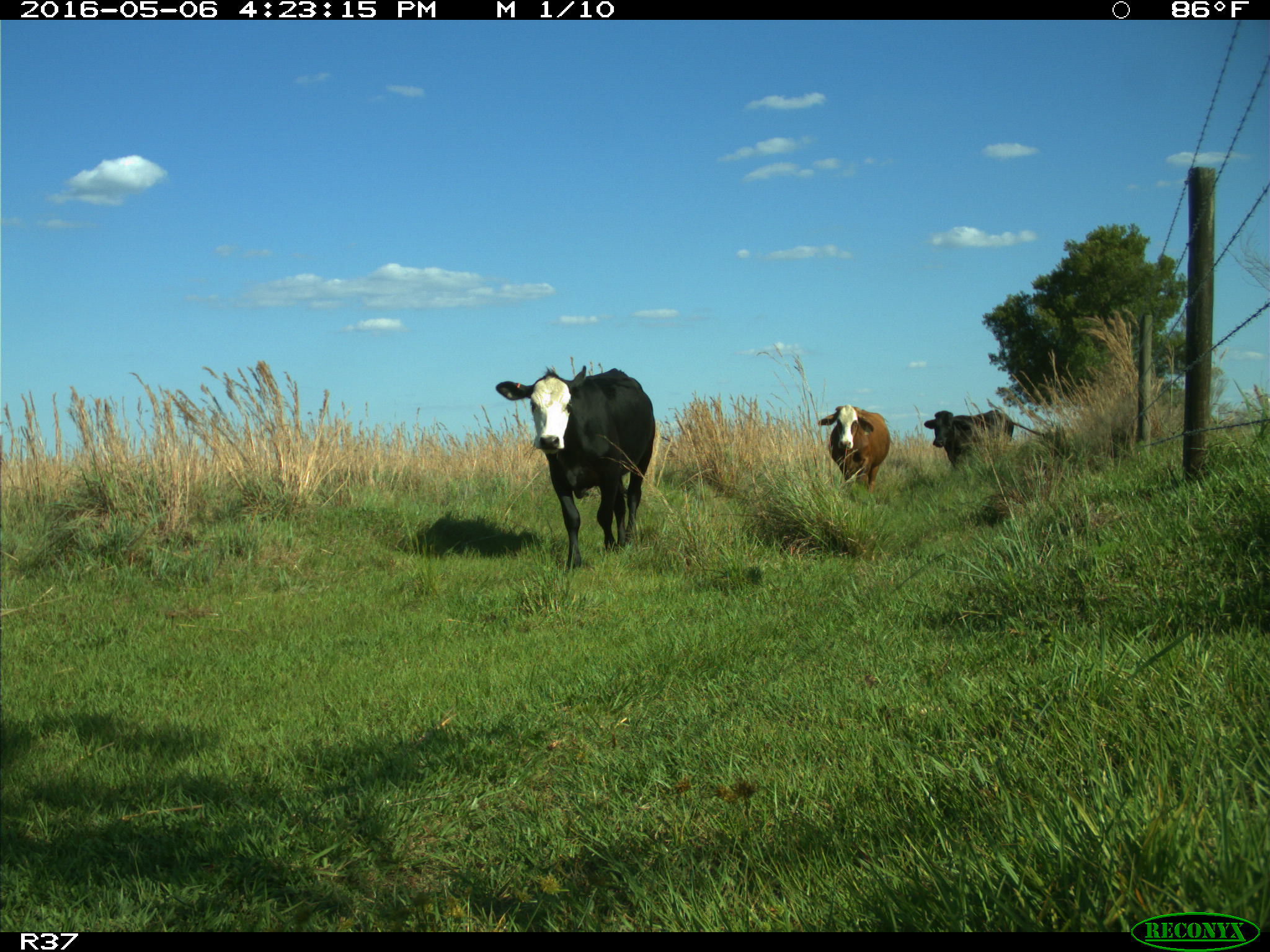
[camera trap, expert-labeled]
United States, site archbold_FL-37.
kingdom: Animalia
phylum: Chordata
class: Mammalia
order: Artiodactyla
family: Bovidae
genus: Bos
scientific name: Bos taurus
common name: domestic cow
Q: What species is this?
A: Bos taurus (domestic cow).